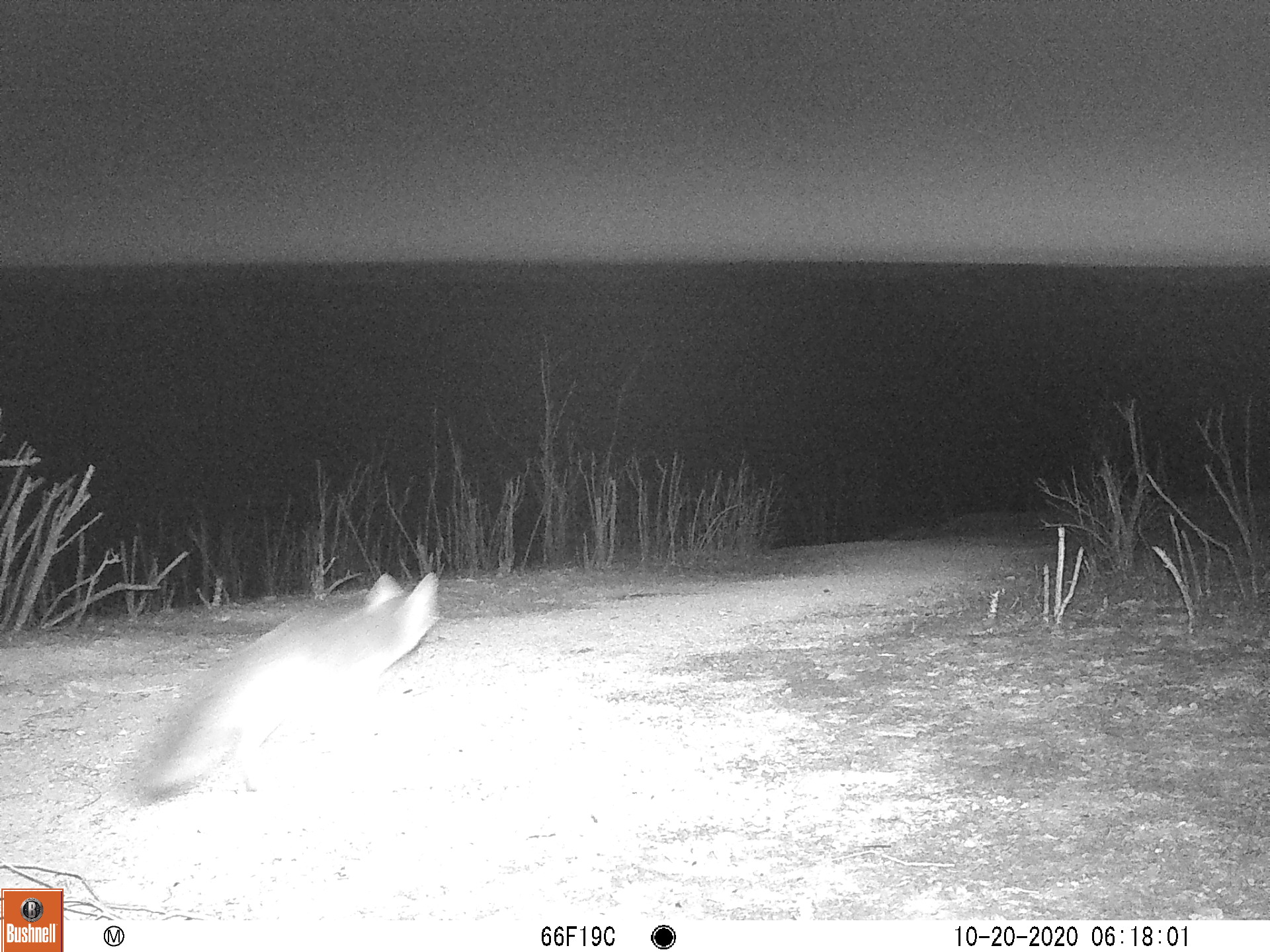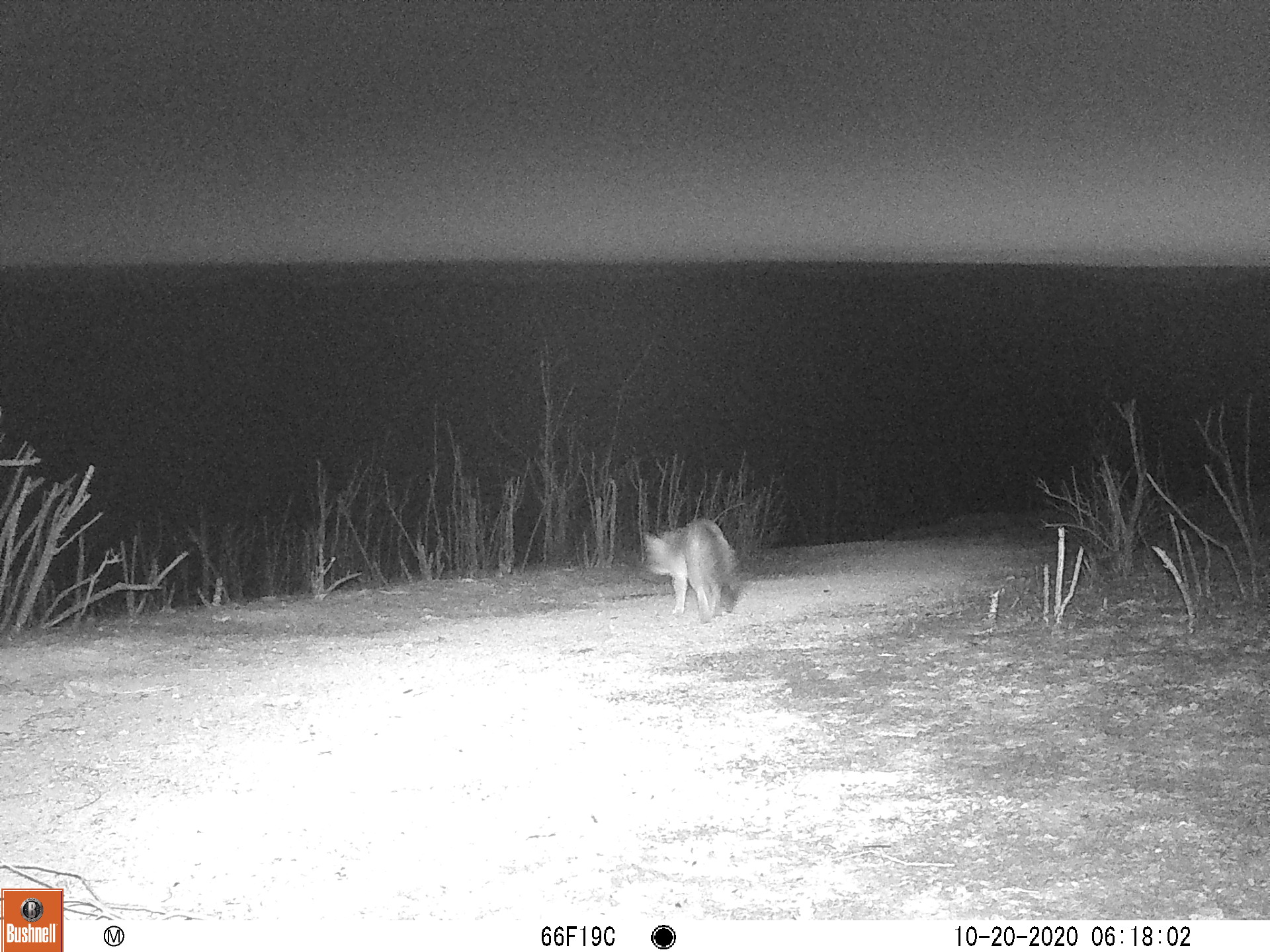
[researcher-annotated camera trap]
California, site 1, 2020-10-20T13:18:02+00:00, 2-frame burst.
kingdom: Animalia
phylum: Chordata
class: Mammalia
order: Carnivora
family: Canidae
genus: Urocyon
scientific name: Urocyon cinereoargenteus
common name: gray fox